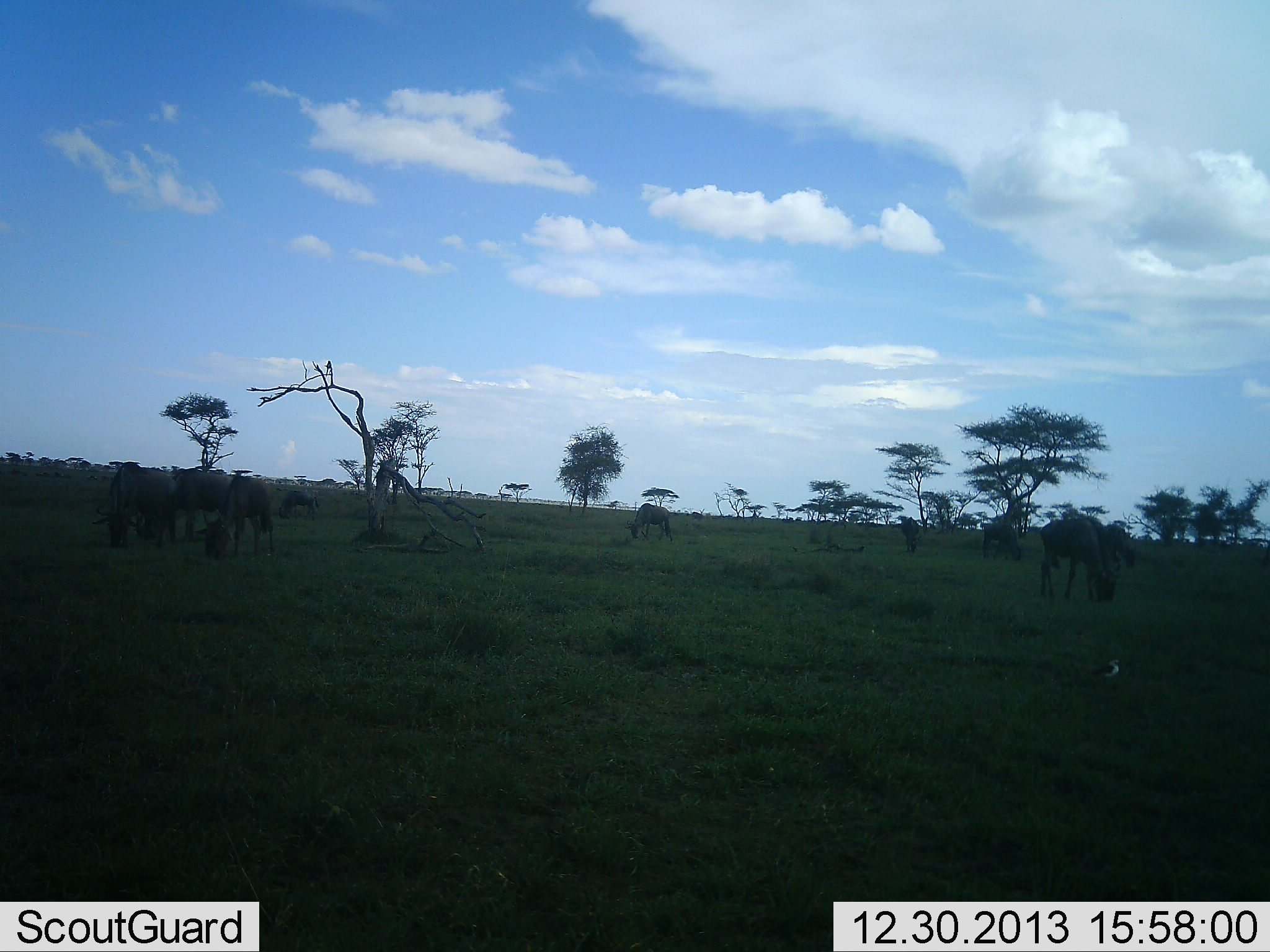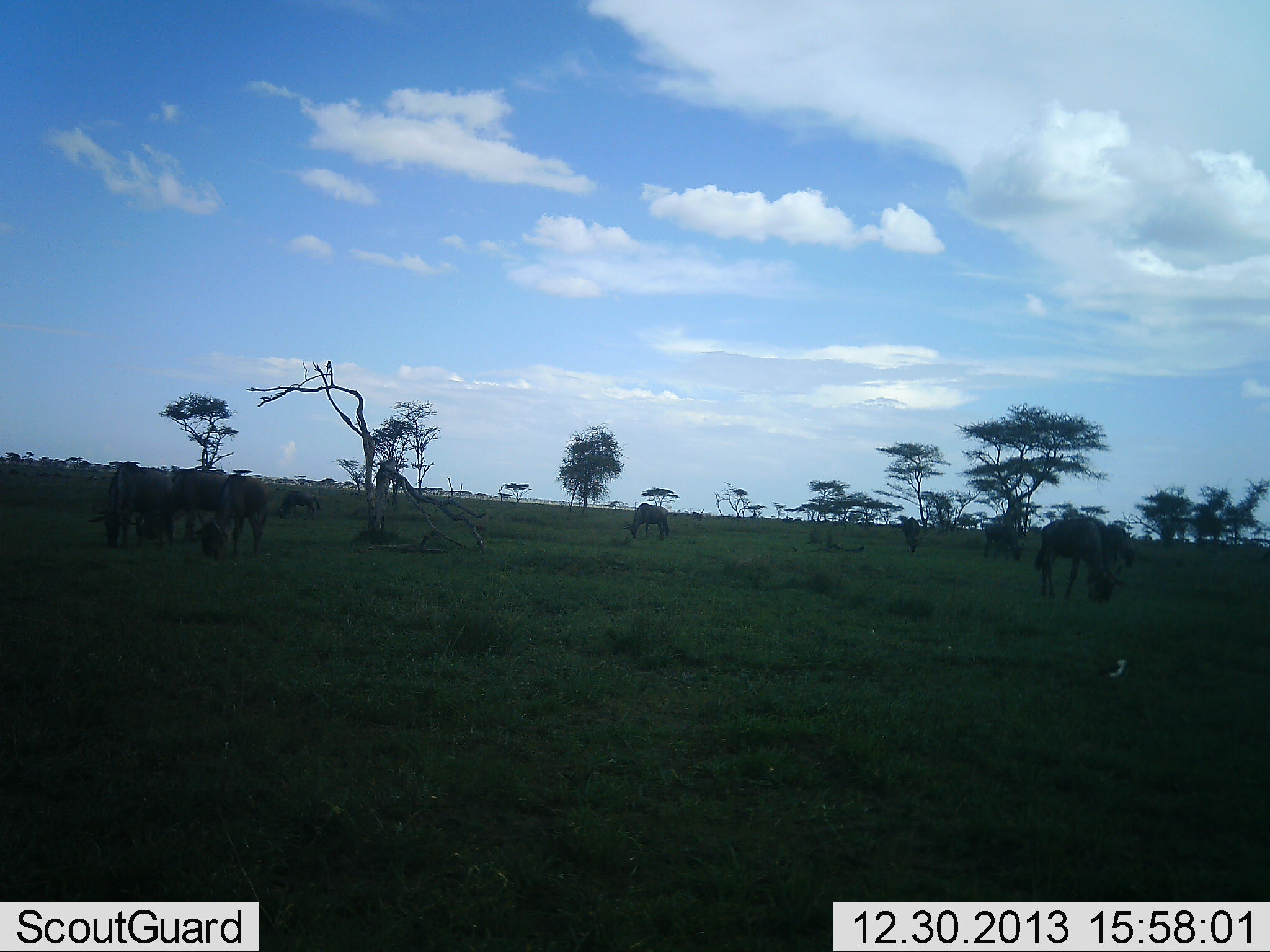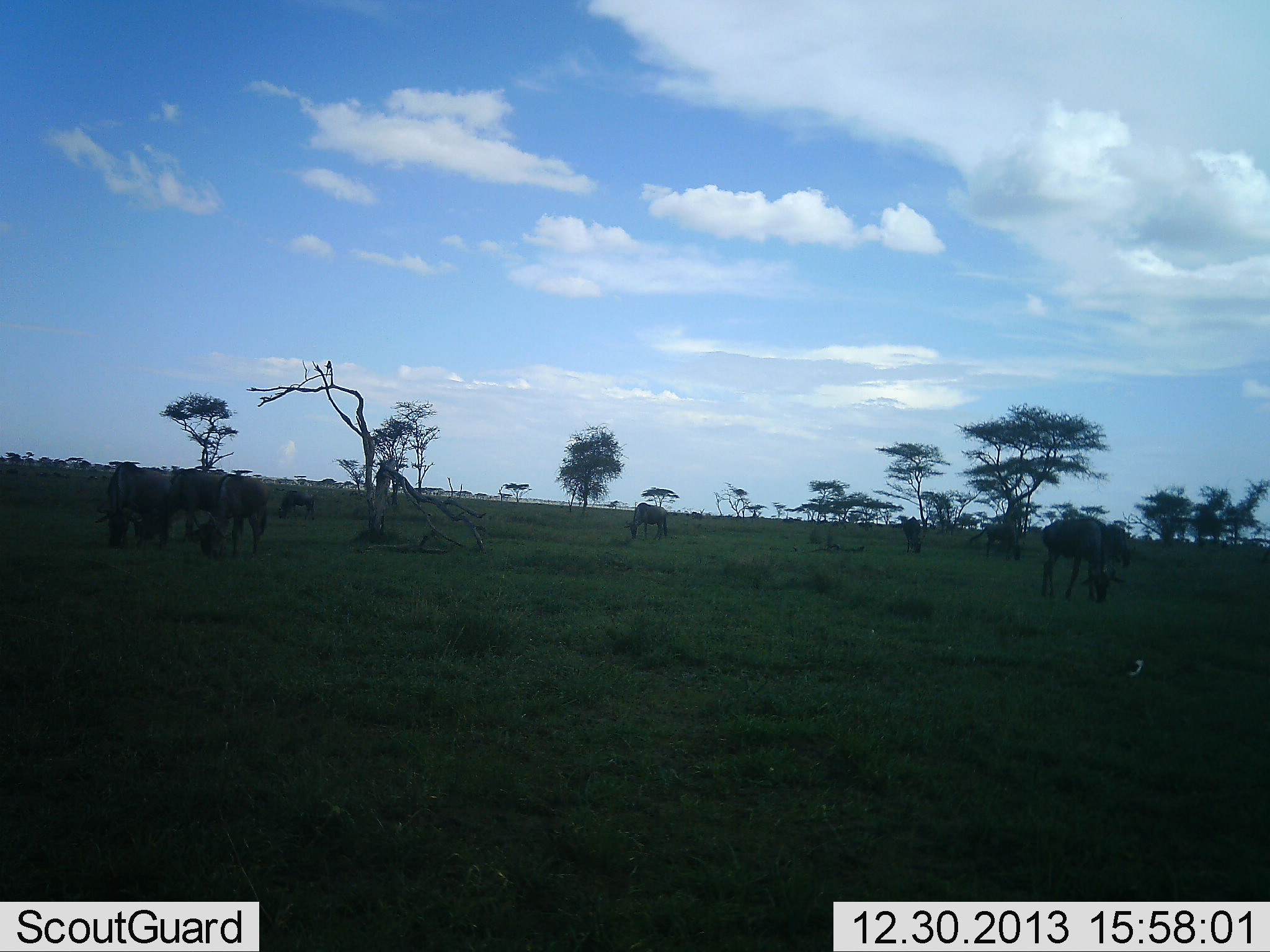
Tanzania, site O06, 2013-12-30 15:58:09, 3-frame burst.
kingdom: Animalia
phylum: Chordata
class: Mammalia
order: Artiodactyla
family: Bovidae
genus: Connochaetes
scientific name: Connochaetes taurinus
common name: blue wildebeest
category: wildebeest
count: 9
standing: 27%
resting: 4%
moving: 7%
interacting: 0%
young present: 2%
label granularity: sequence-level